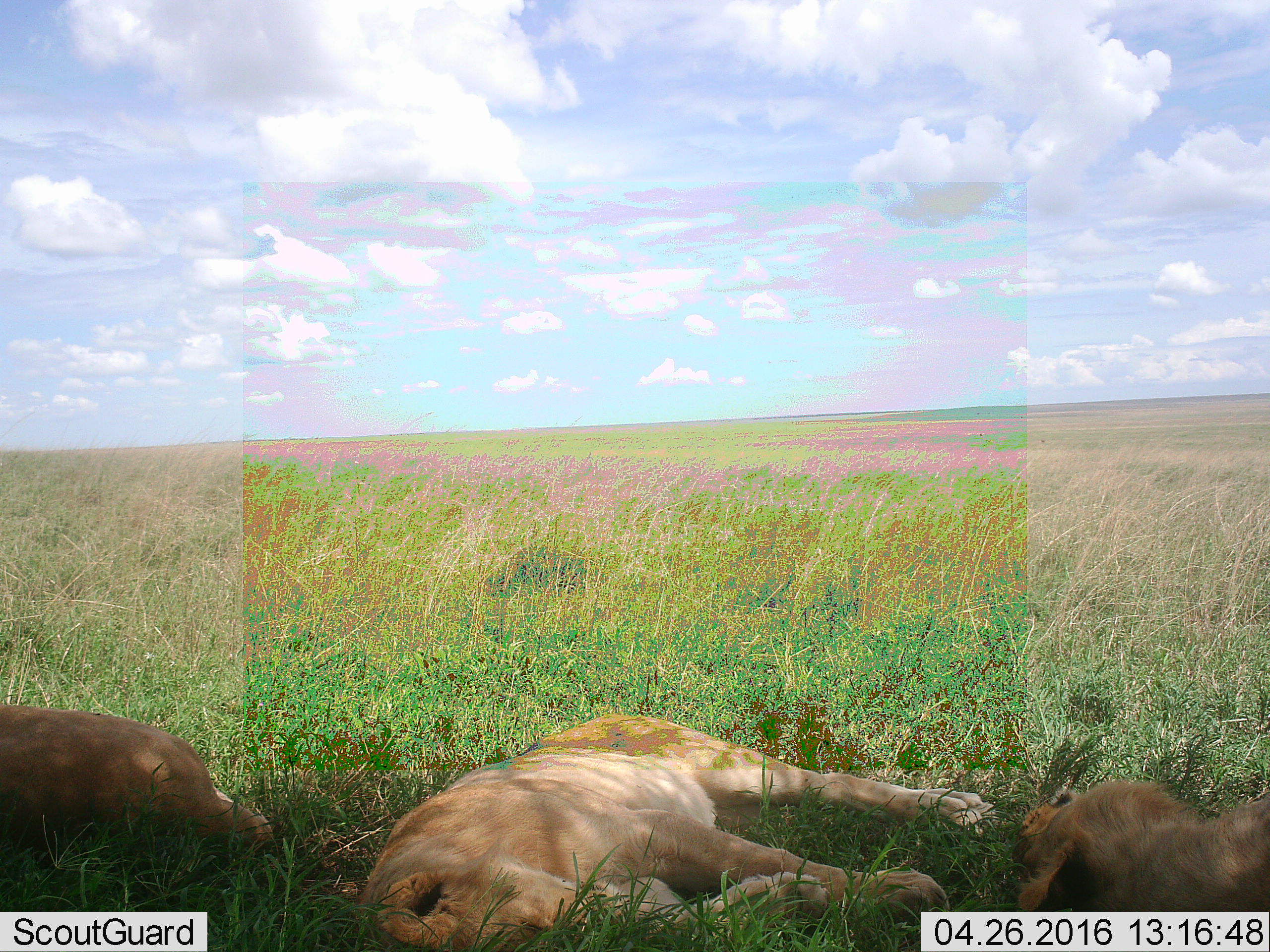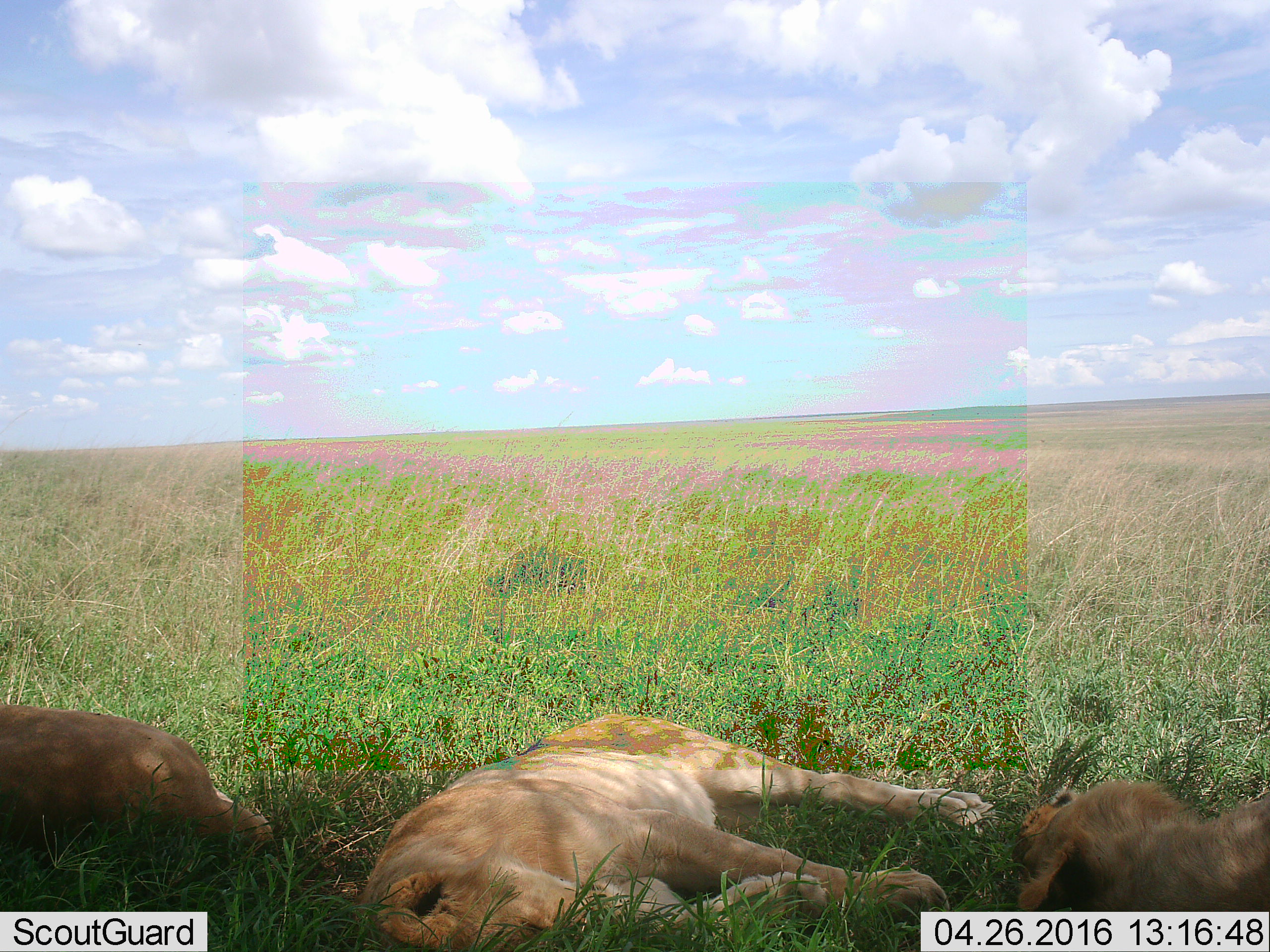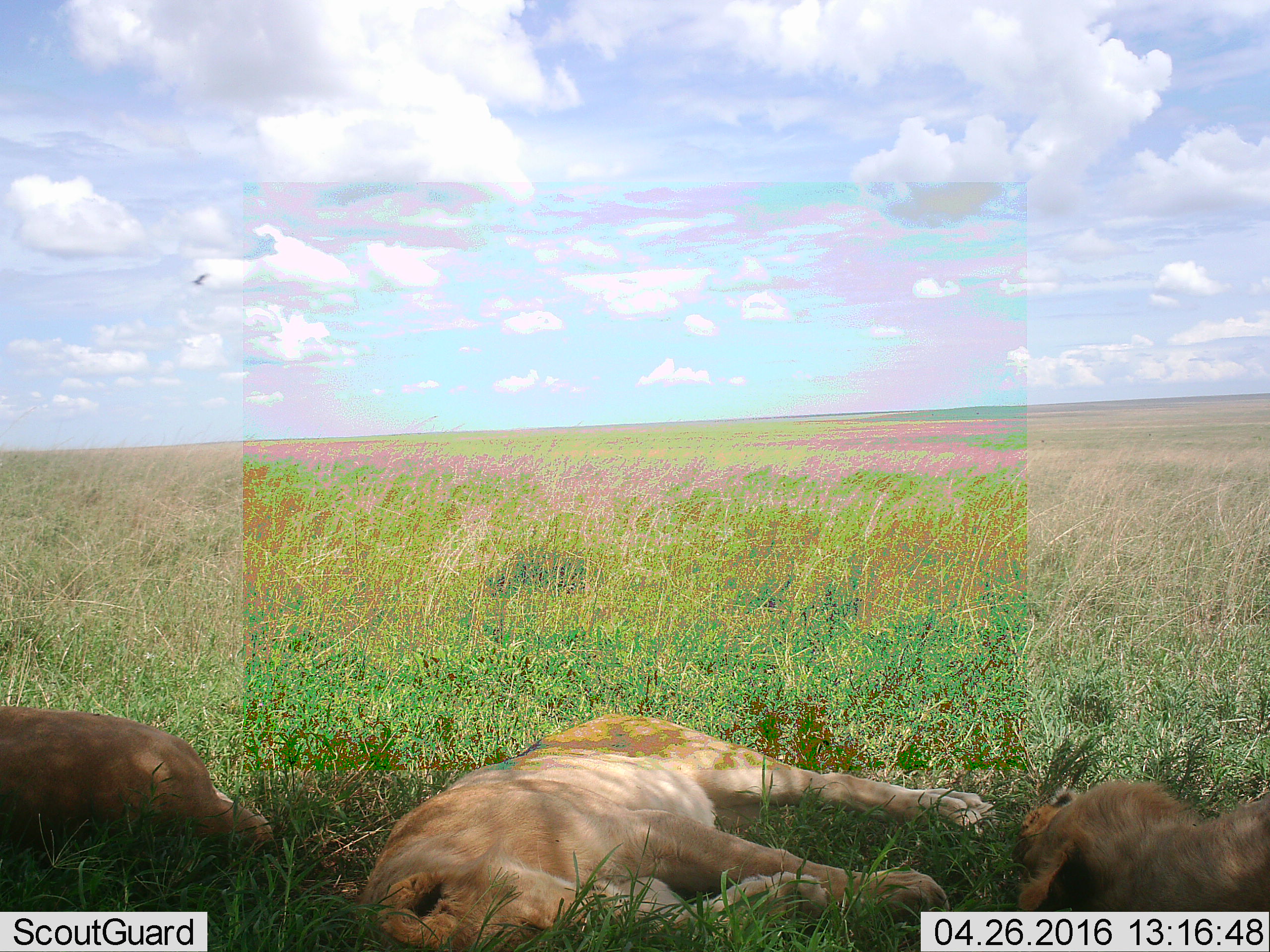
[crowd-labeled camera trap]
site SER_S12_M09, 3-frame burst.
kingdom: Animalia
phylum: Chordata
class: Mammalia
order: Carnivora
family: Felidae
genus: Panthera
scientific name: Panthera leo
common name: lion female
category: lionfemale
Lionfemale (lion female) (Panthera leo), count 3. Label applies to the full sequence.